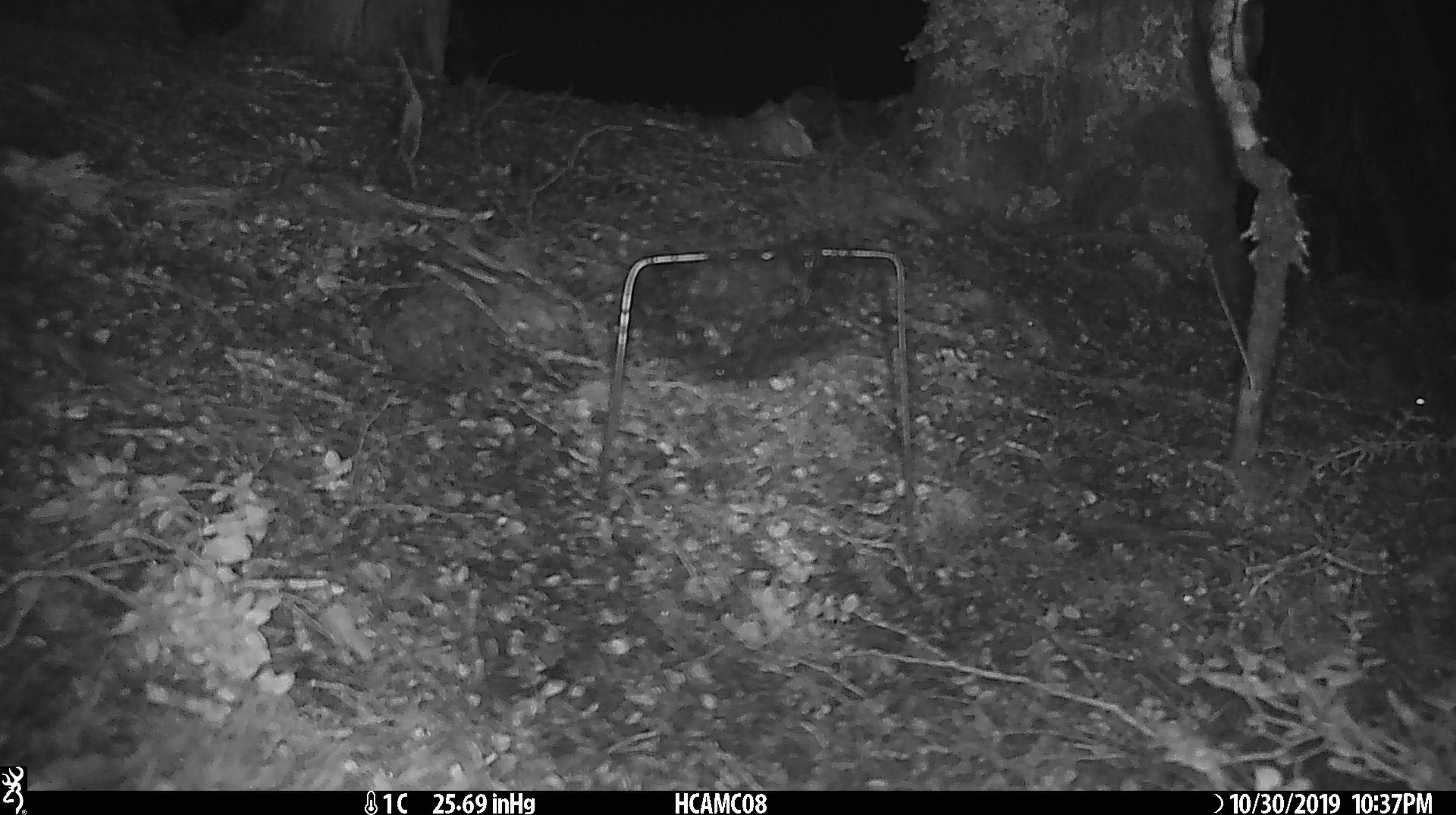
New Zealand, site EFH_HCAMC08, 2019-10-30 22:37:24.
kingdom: Animalia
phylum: Chordata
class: Mammalia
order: Rodentia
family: Muridae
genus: Mus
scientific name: Mus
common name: mouse